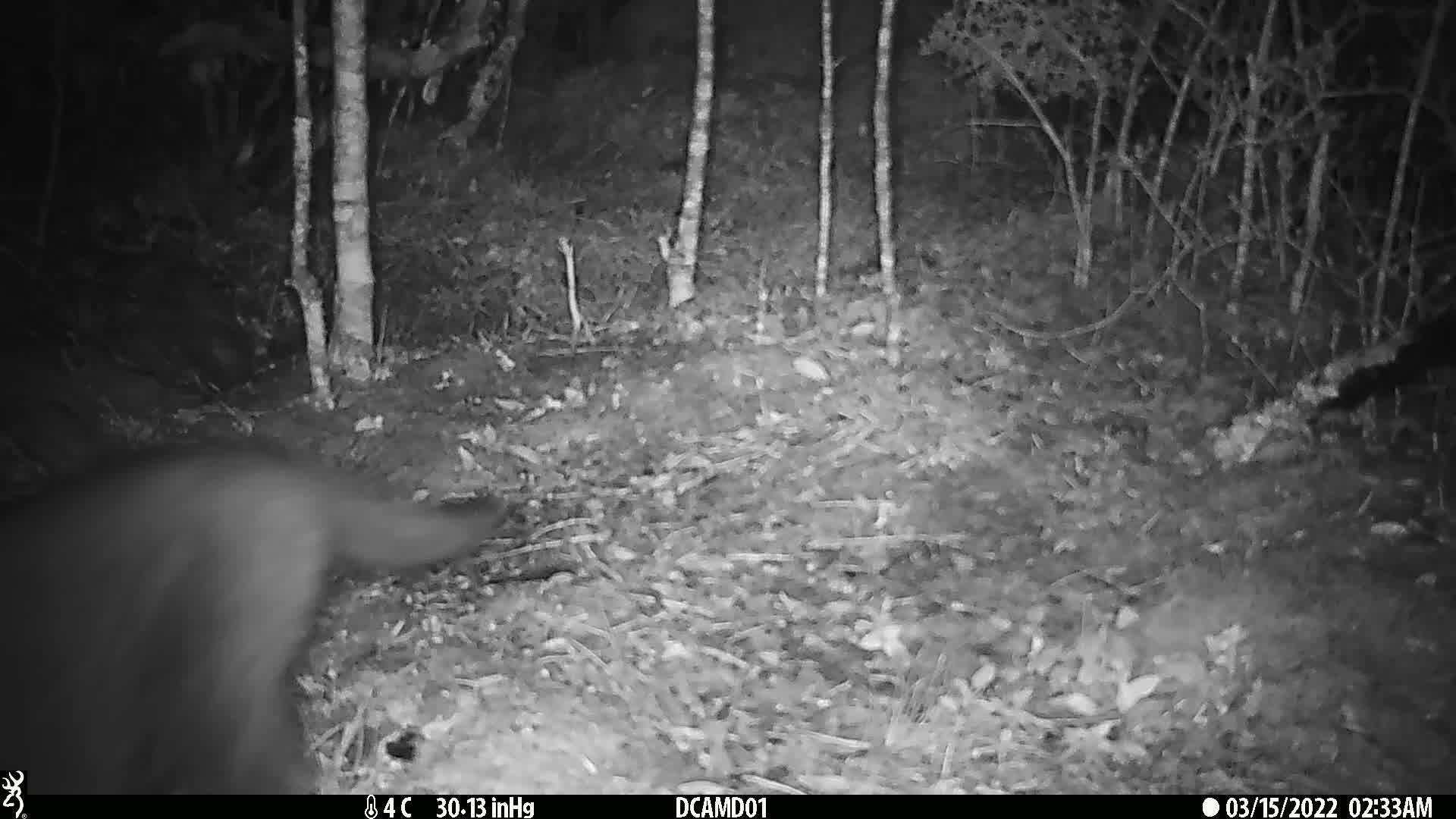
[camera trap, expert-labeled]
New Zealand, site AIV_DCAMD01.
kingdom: Animalia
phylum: Chordata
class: Mammalia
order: Carnivora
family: Felidae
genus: Felis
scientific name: Felis catus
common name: domestic cat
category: cat